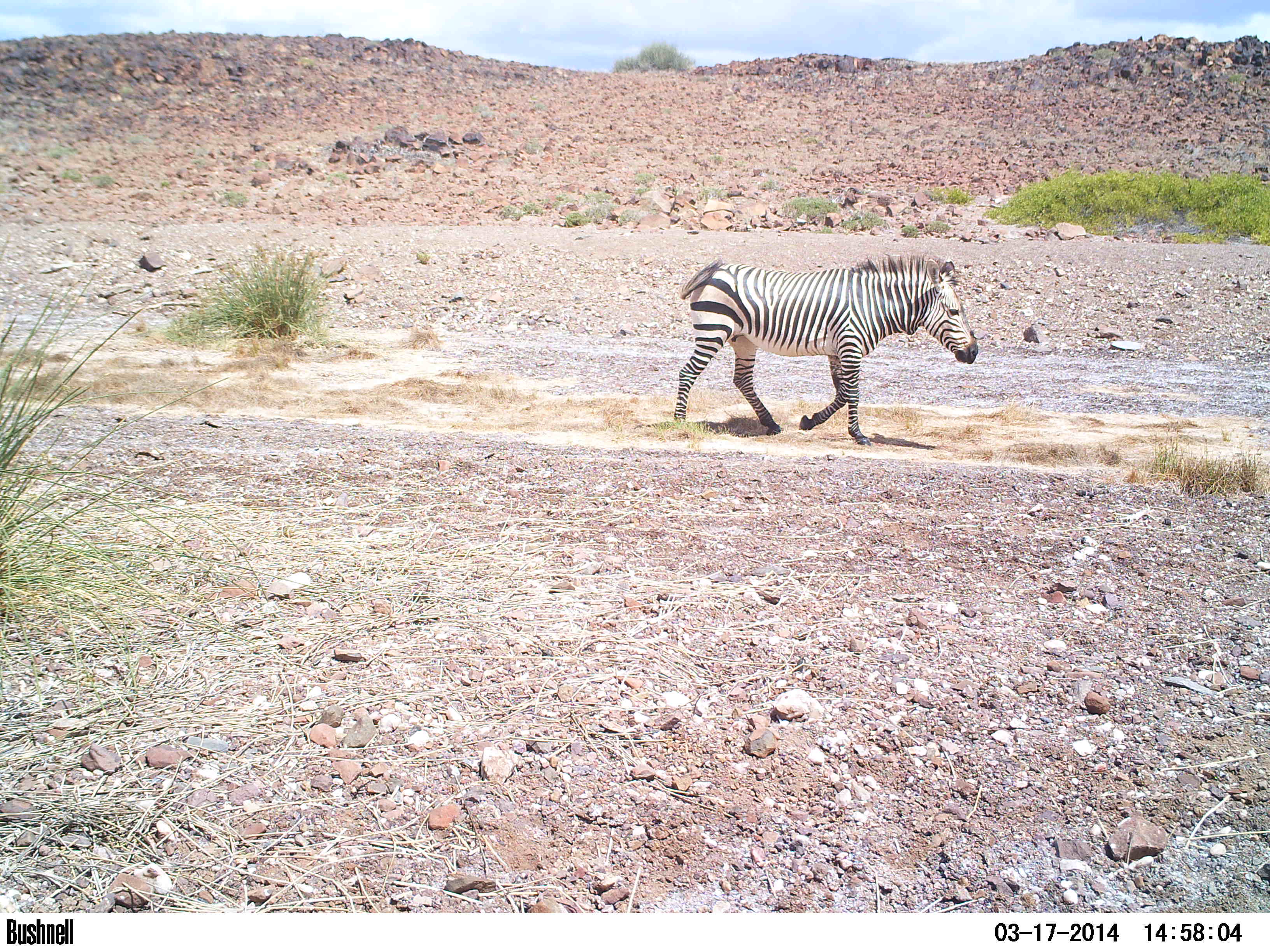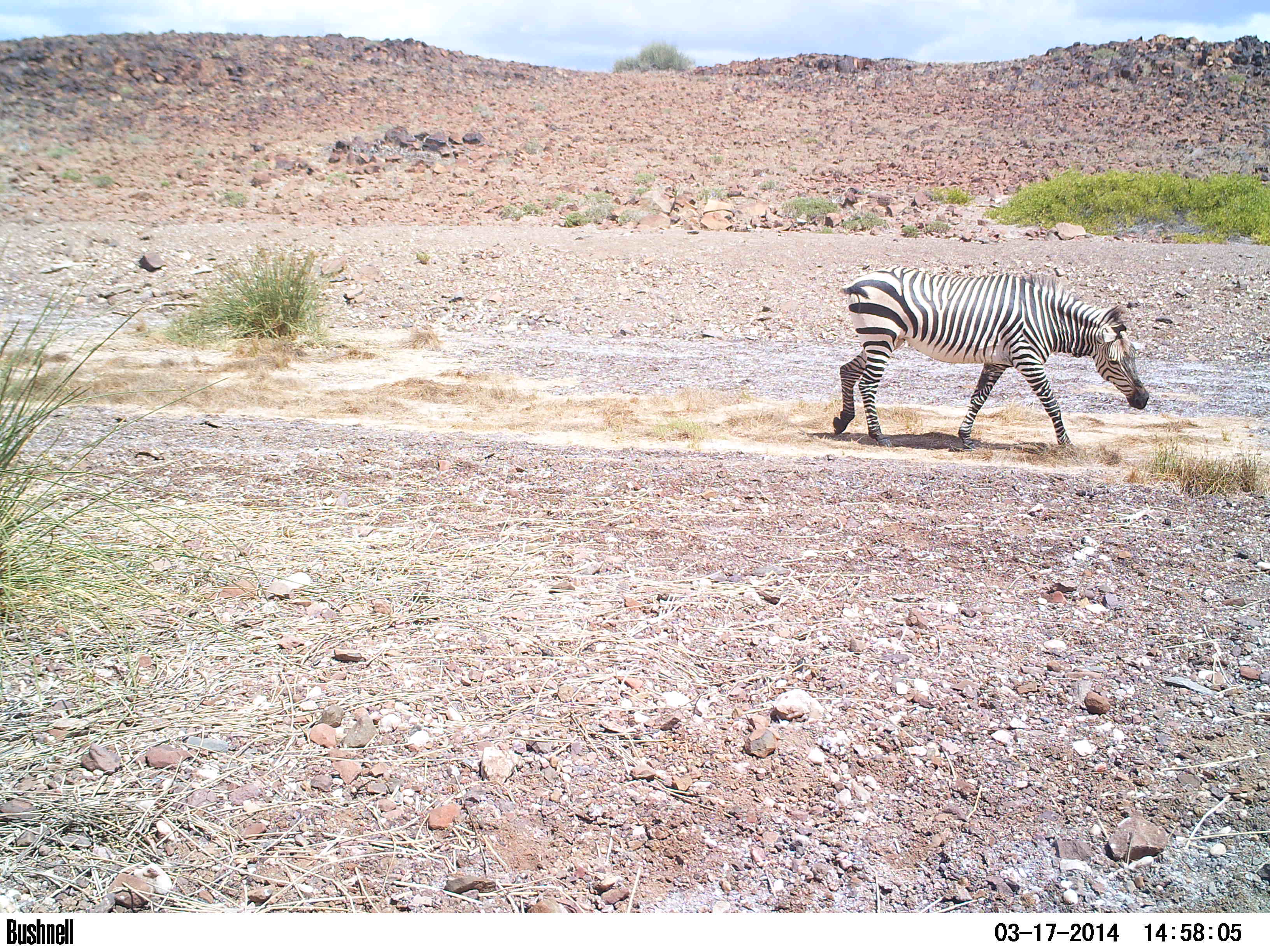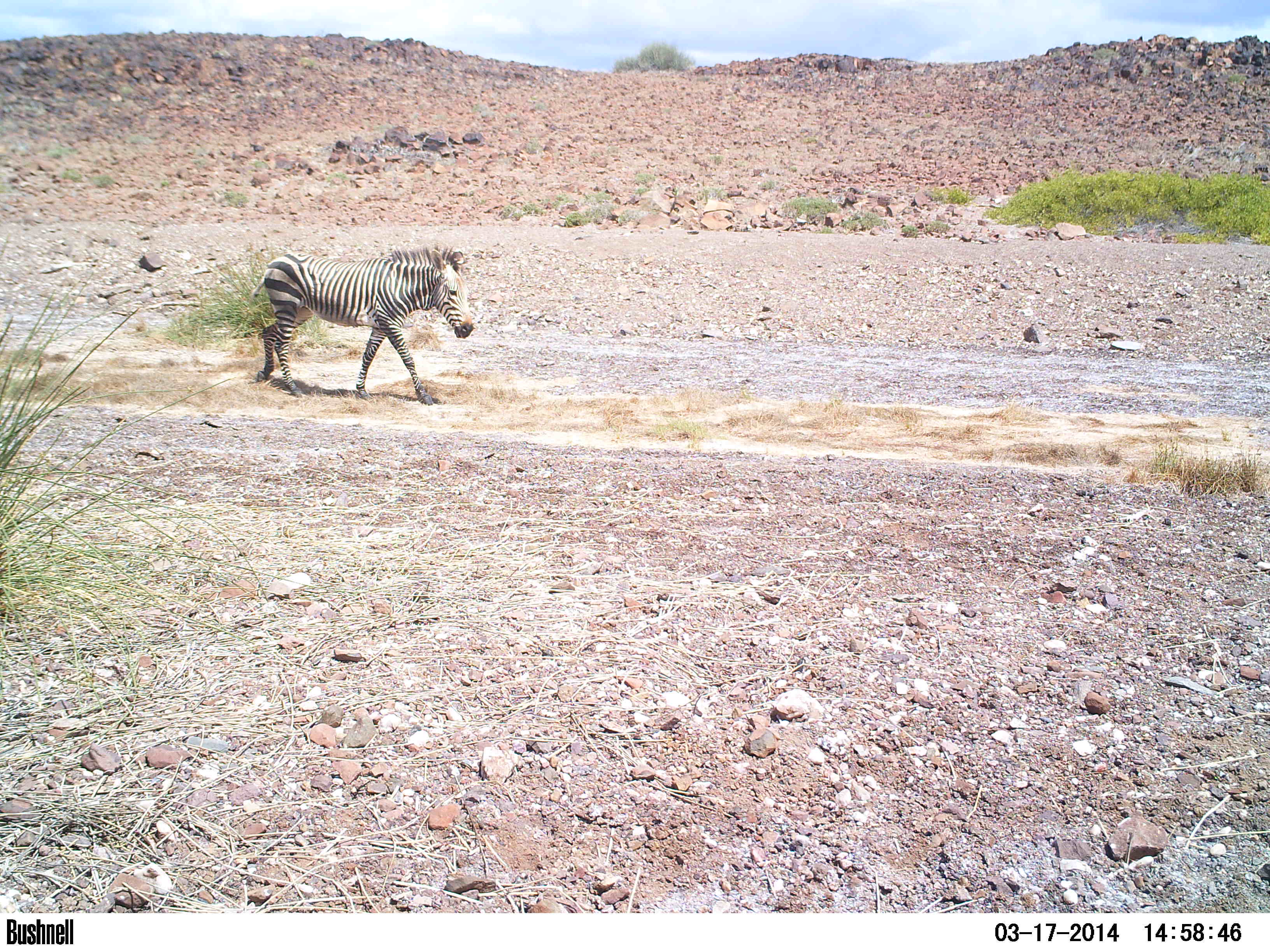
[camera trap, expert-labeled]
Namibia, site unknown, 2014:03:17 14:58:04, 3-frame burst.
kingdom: Animalia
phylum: Chordata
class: Mammalia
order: Perissodactyla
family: Equidae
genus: Equus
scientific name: Equus zebra hartmannae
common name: hartmann's mountain zebra